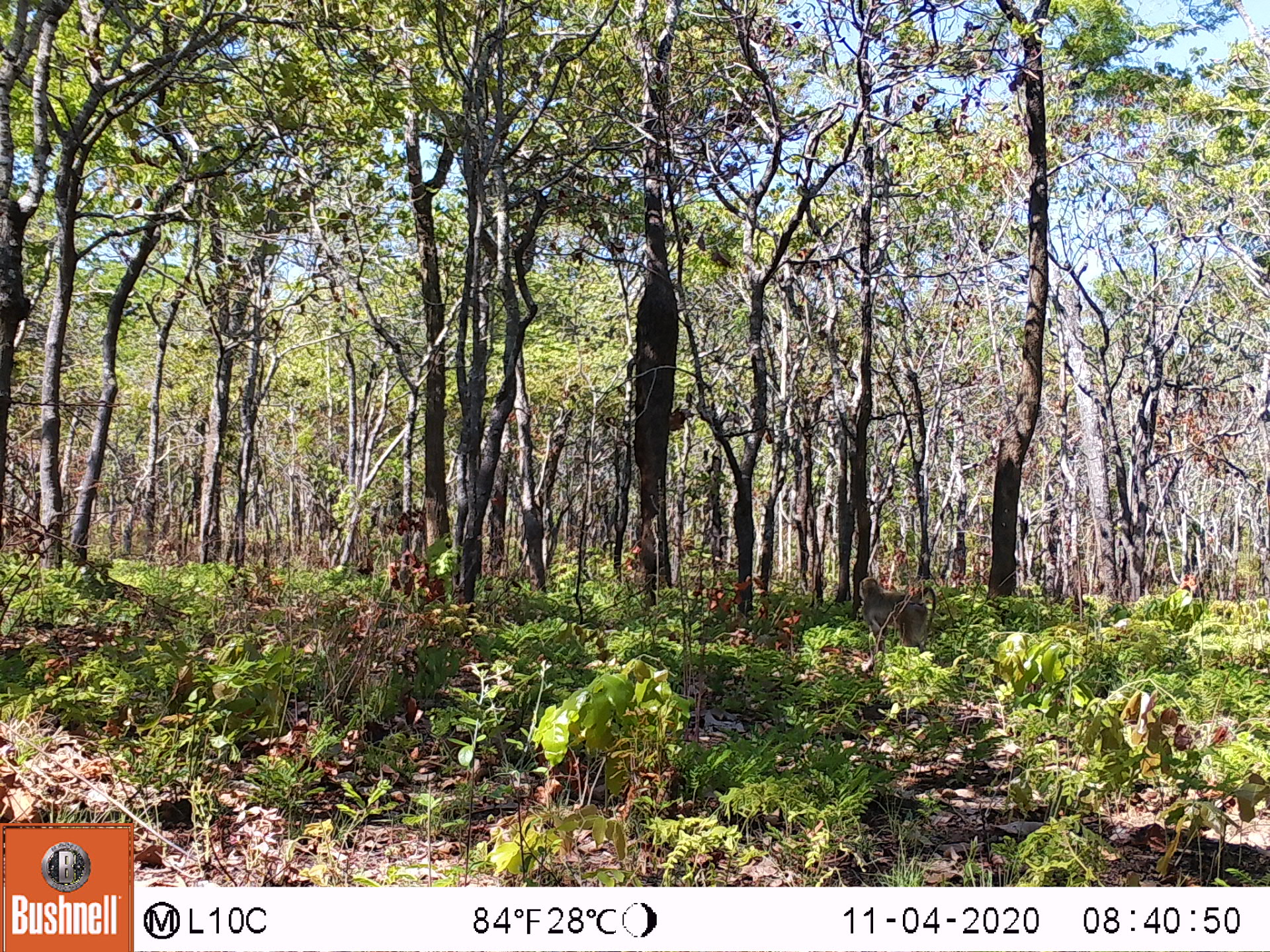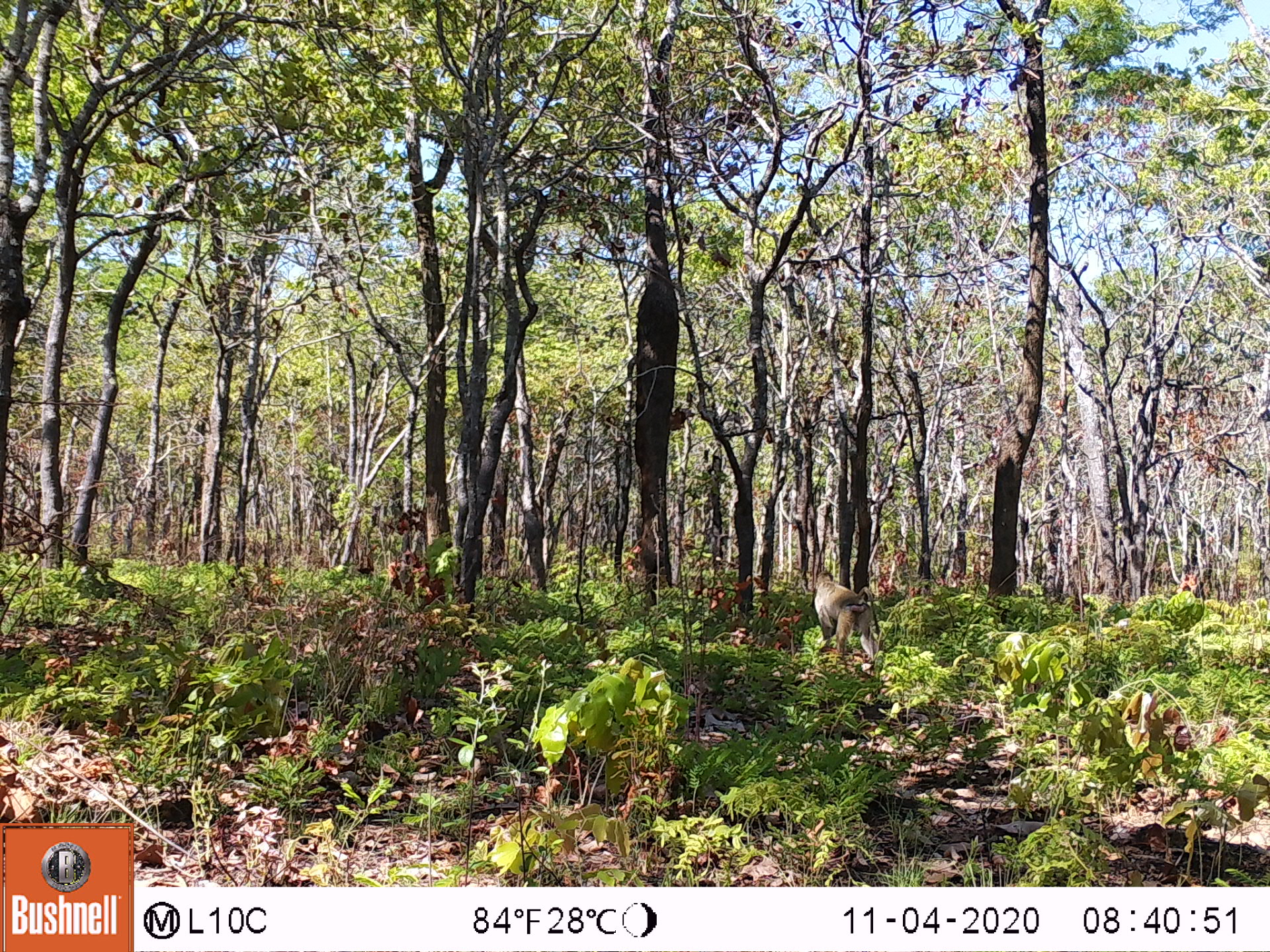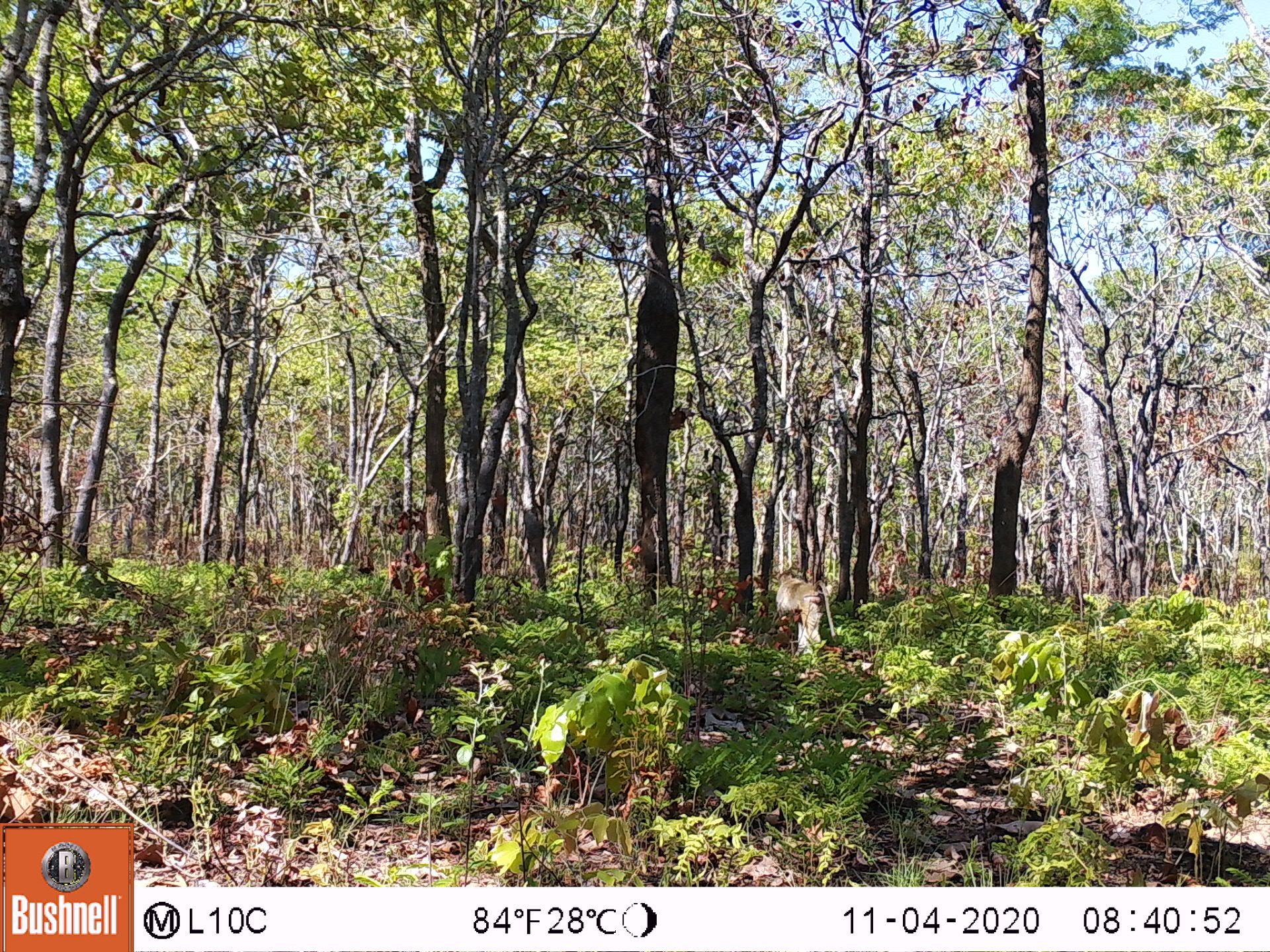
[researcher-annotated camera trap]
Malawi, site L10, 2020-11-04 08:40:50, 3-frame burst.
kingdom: Animalia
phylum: Chordata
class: Mammalia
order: Primates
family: Cercopithecidae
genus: Papio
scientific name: Papio cynocephalus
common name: yellow baboon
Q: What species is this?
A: Yellow baboon (Papio cynocephalus).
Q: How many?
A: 1.